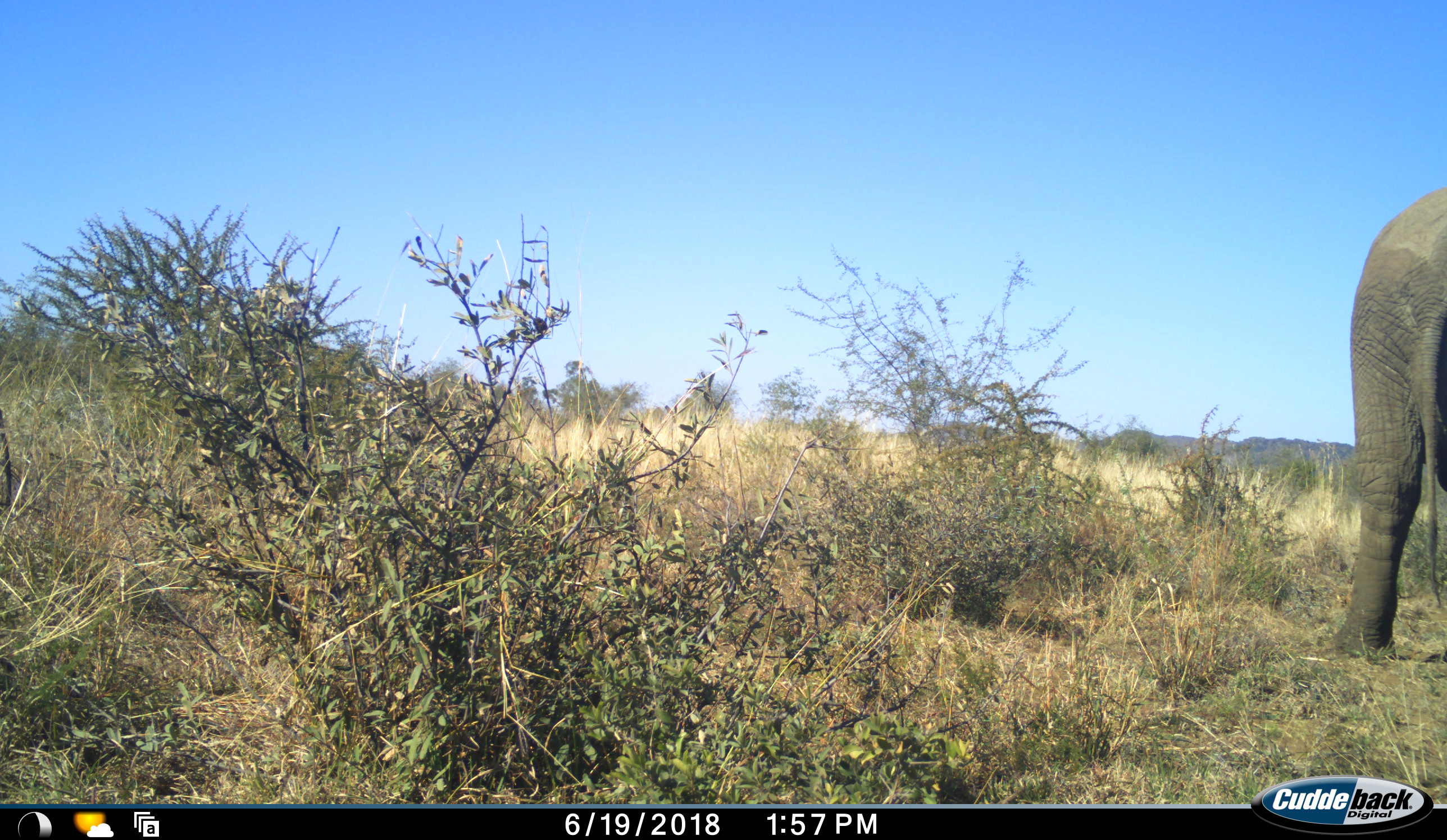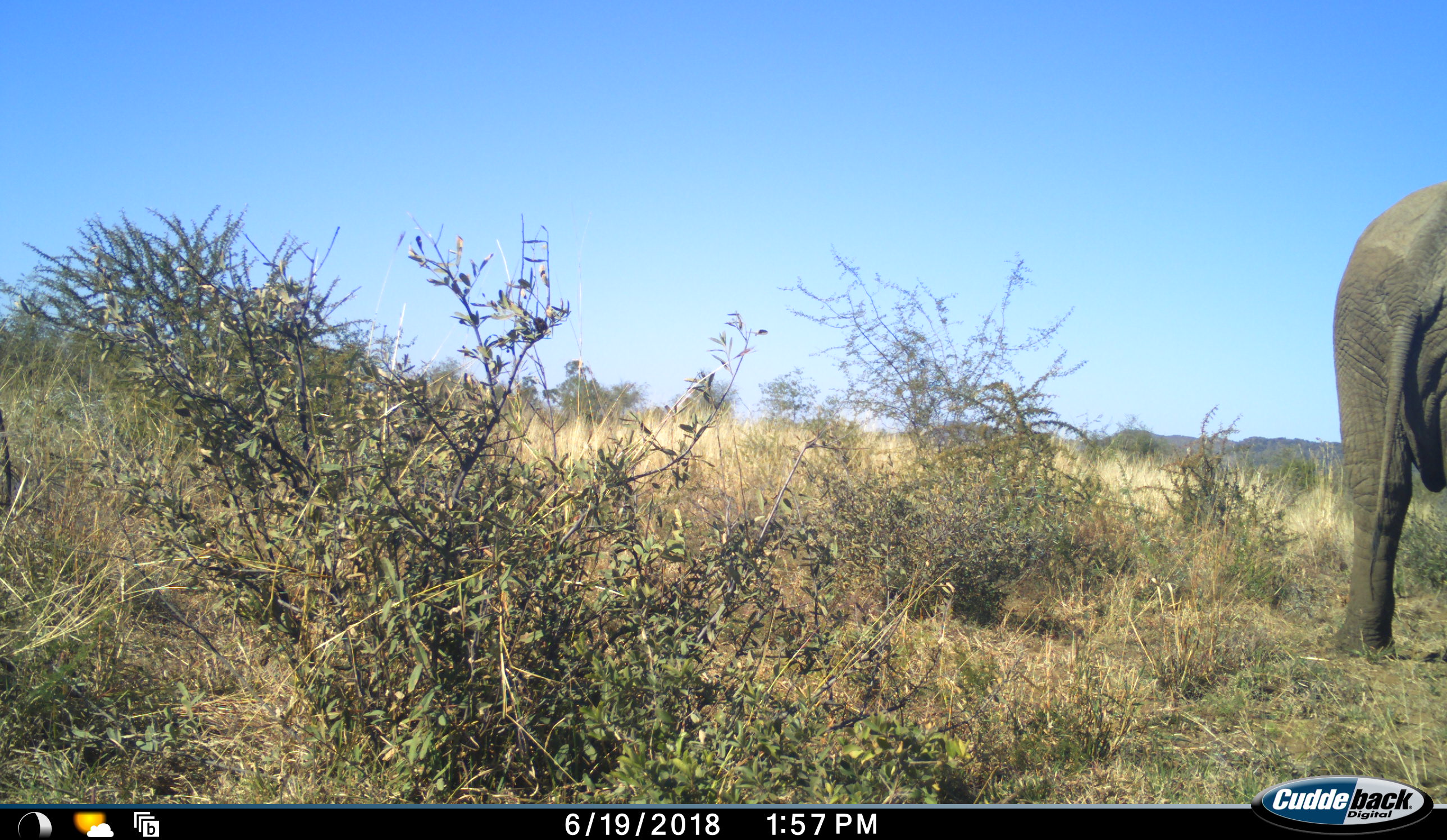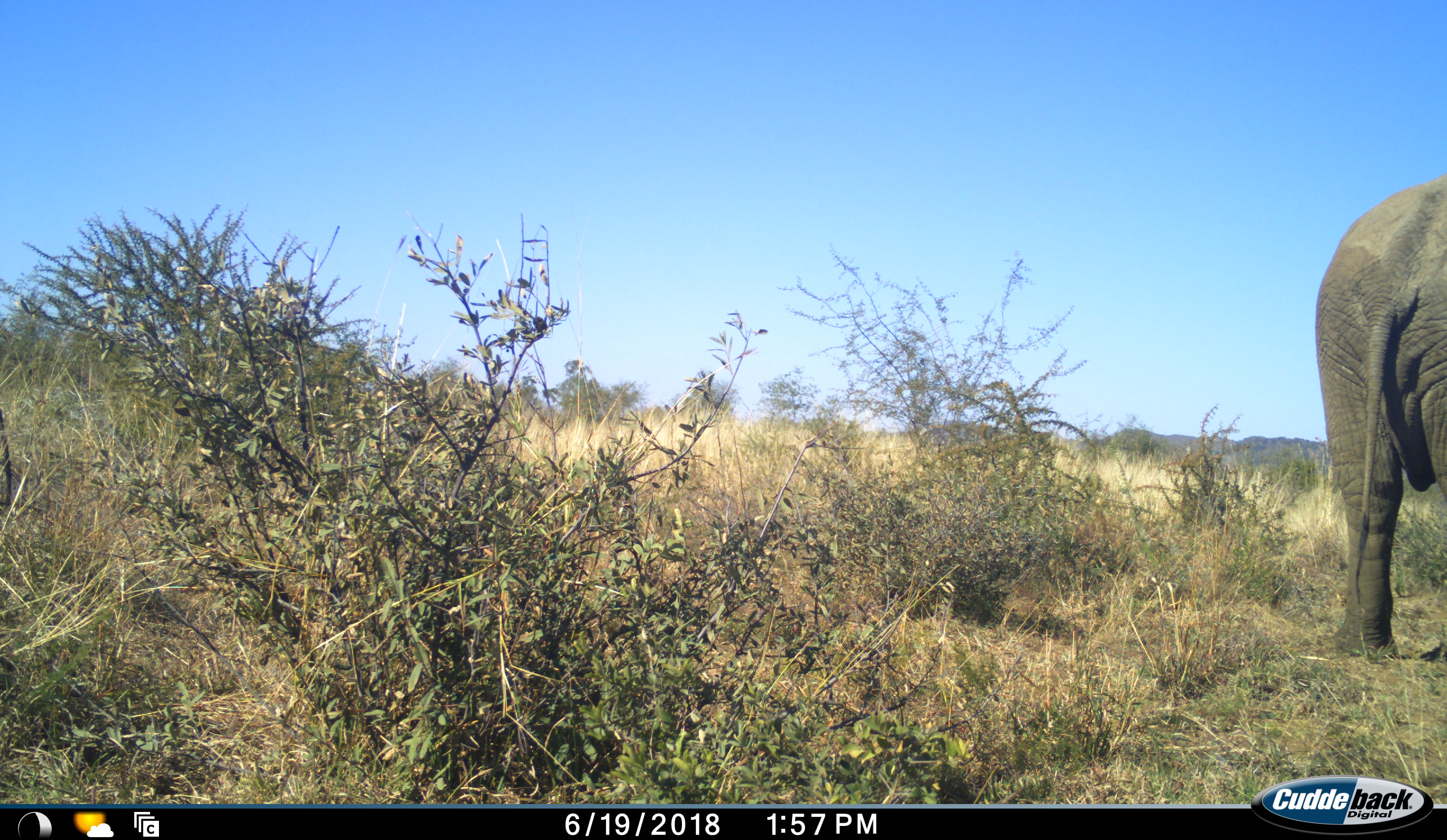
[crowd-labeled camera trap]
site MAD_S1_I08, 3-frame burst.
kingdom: Animalia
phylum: Chordata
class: Mammalia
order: Proboscidea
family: Elephantidae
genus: Loxodonta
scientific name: Loxodonta africana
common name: african bush elephant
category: elephant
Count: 1.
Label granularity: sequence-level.